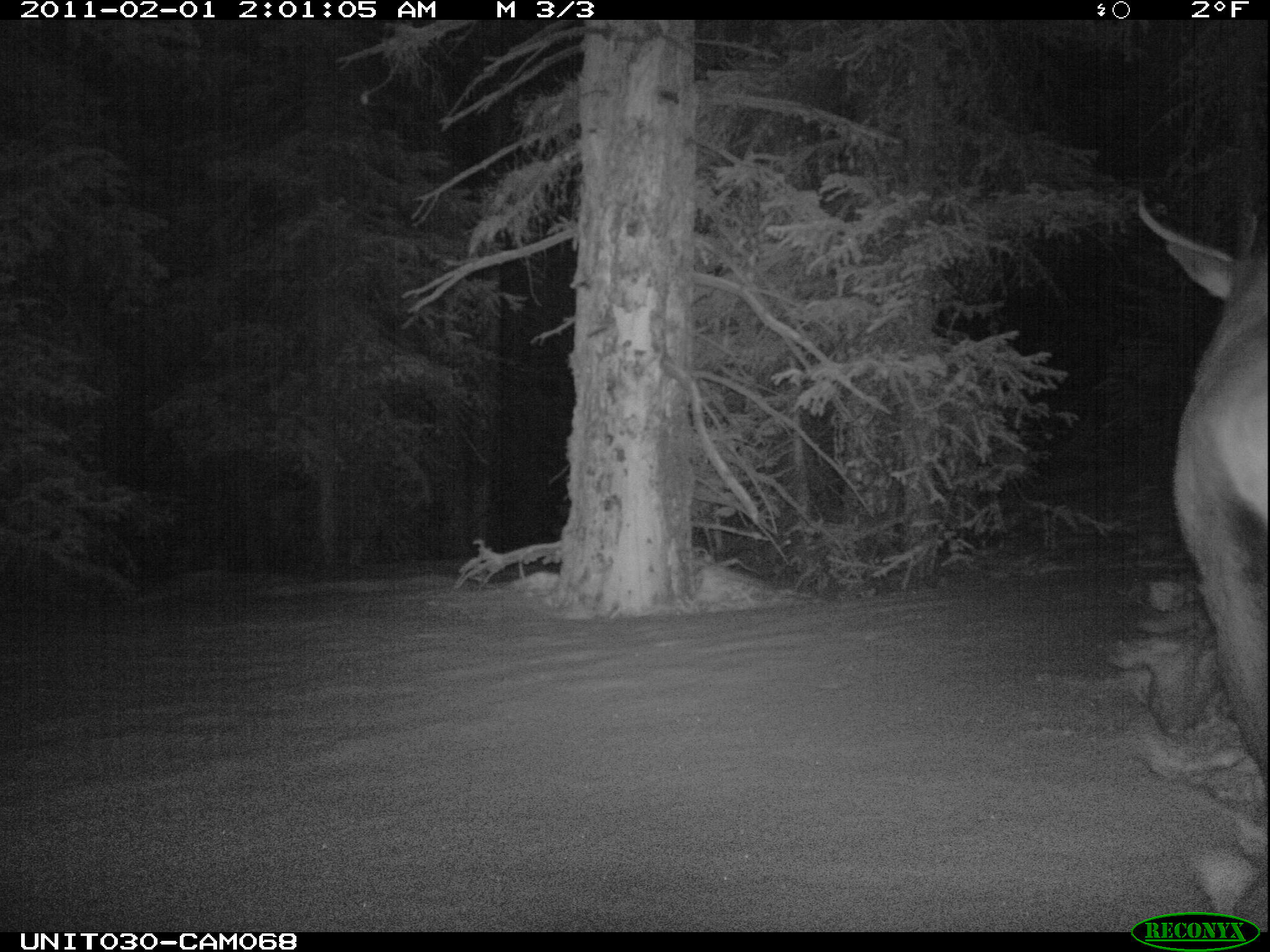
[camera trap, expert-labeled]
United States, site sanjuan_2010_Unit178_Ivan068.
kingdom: Animalia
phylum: Chordata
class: Mammalia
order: Artiodactyla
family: Cervidae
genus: Cervus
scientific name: Cervus elaphus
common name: red deer